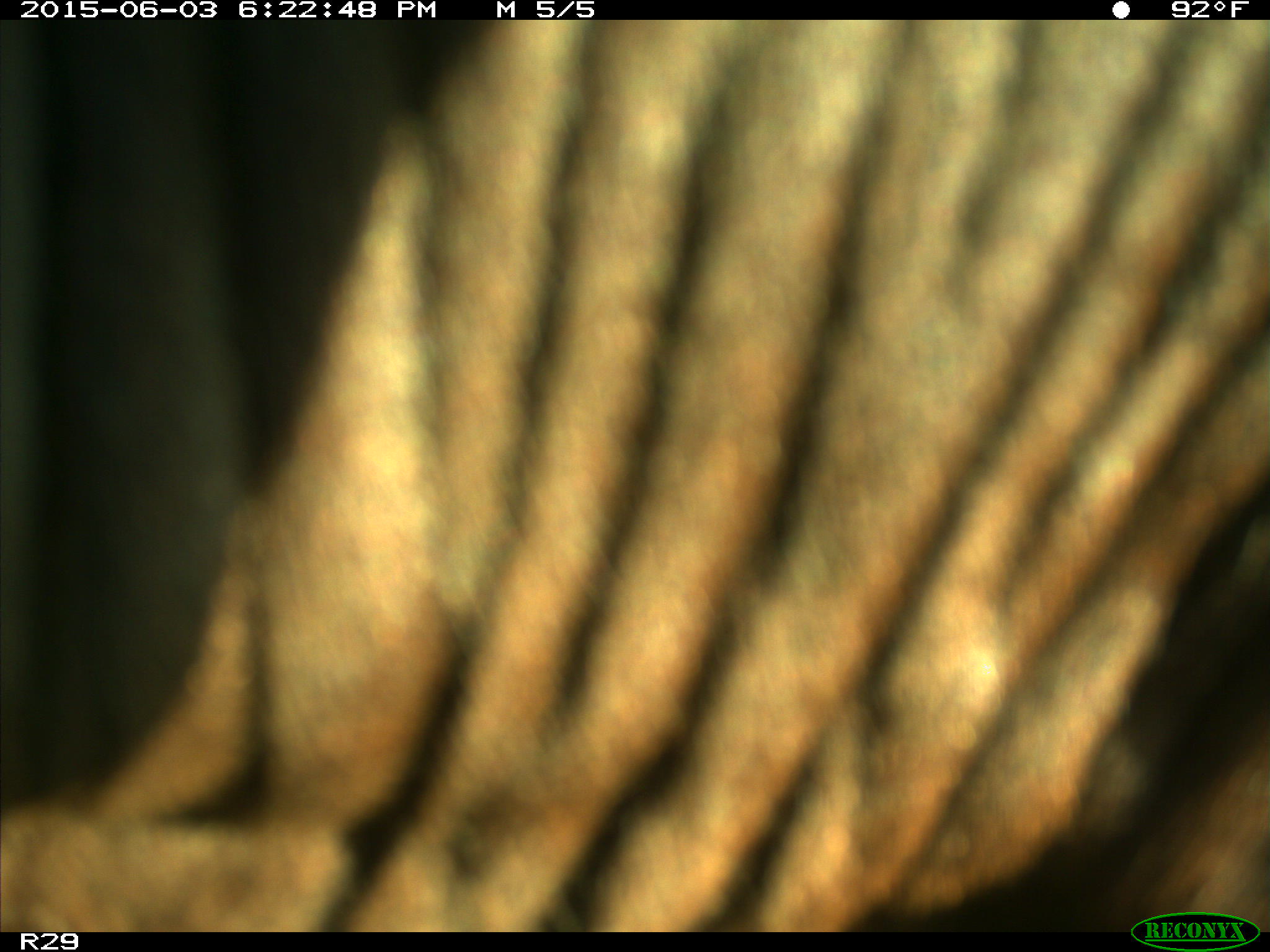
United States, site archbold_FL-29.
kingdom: Animalia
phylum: Chordata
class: Mammalia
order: Artiodactyla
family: Bovidae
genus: Bos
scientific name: Bos taurus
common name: domestic cow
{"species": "Bos taurus (domestic cow)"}